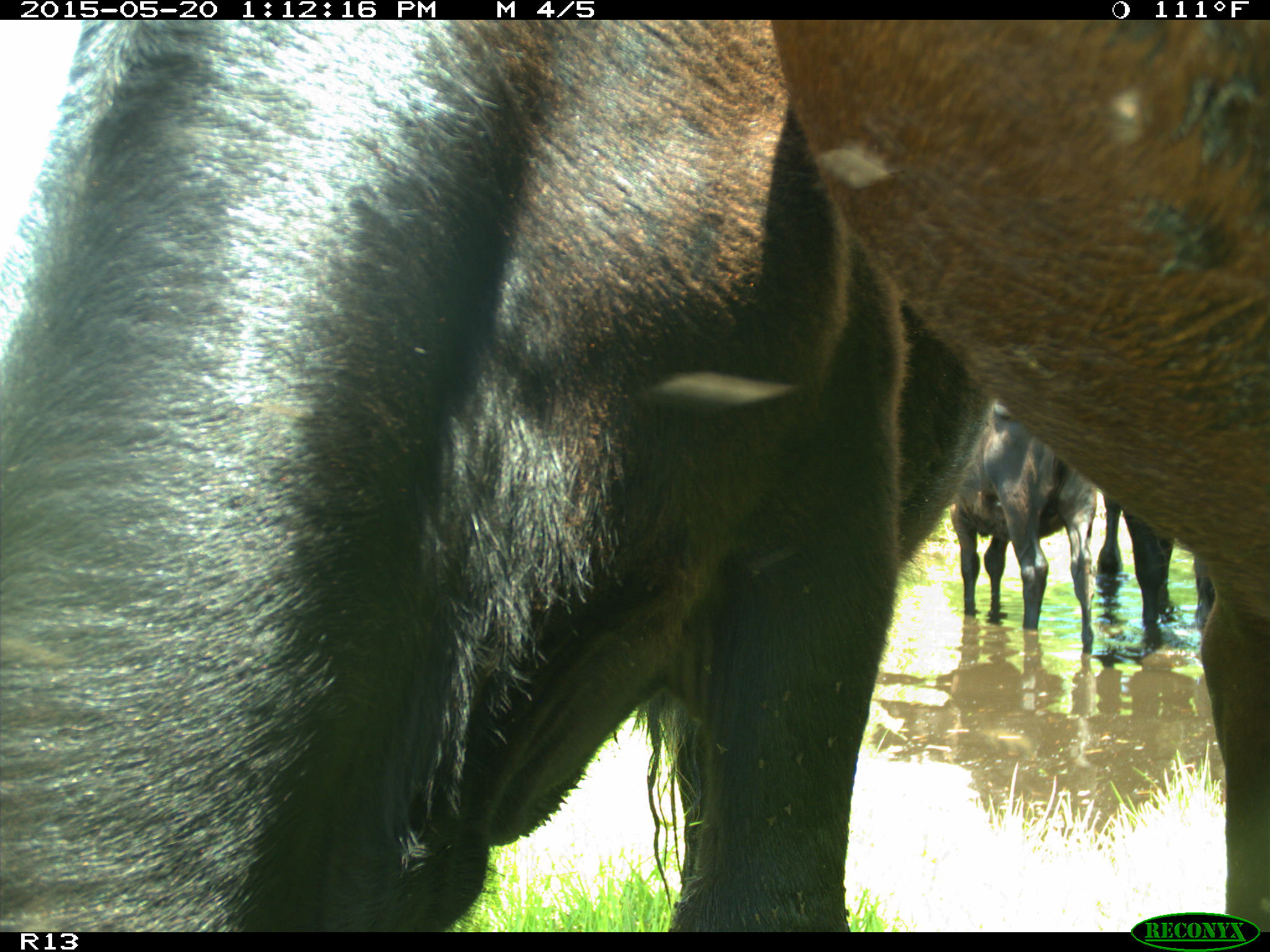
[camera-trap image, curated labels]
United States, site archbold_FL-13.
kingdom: Animalia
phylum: Chordata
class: Mammalia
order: Artiodactyla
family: Bovidae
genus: Bos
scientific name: Bos taurus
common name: domestic cow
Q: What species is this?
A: Bos taurus (domestic cow).